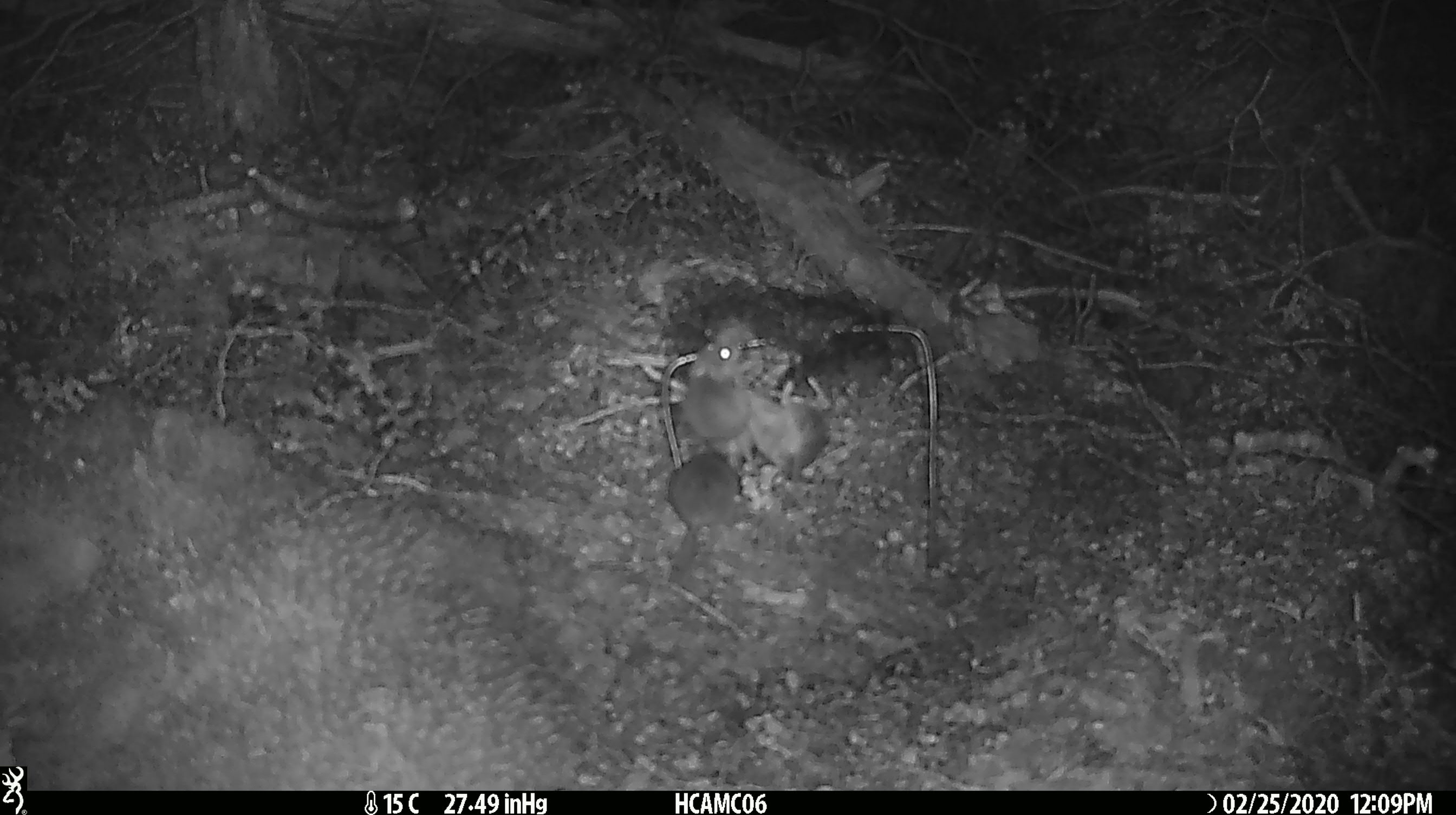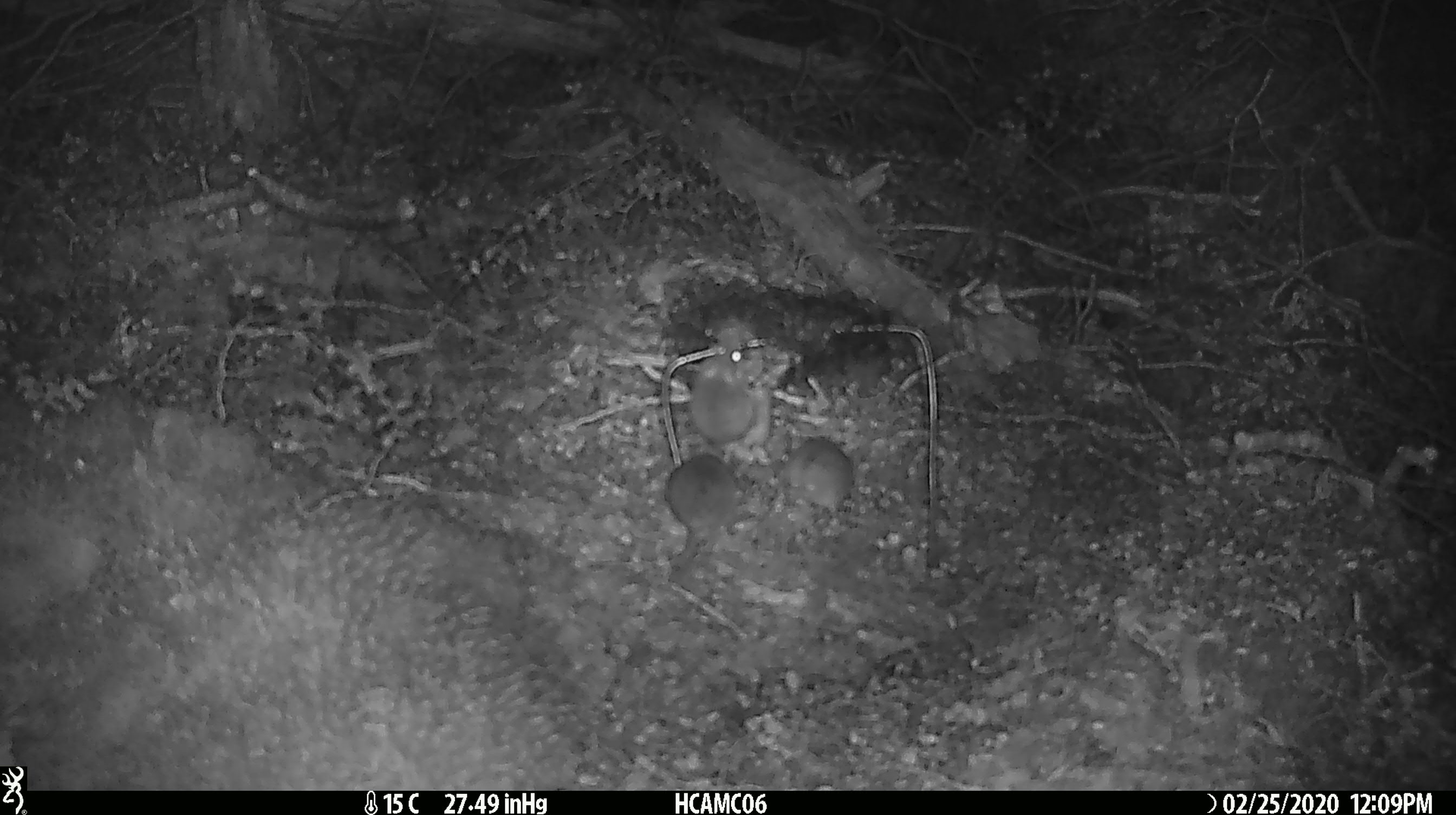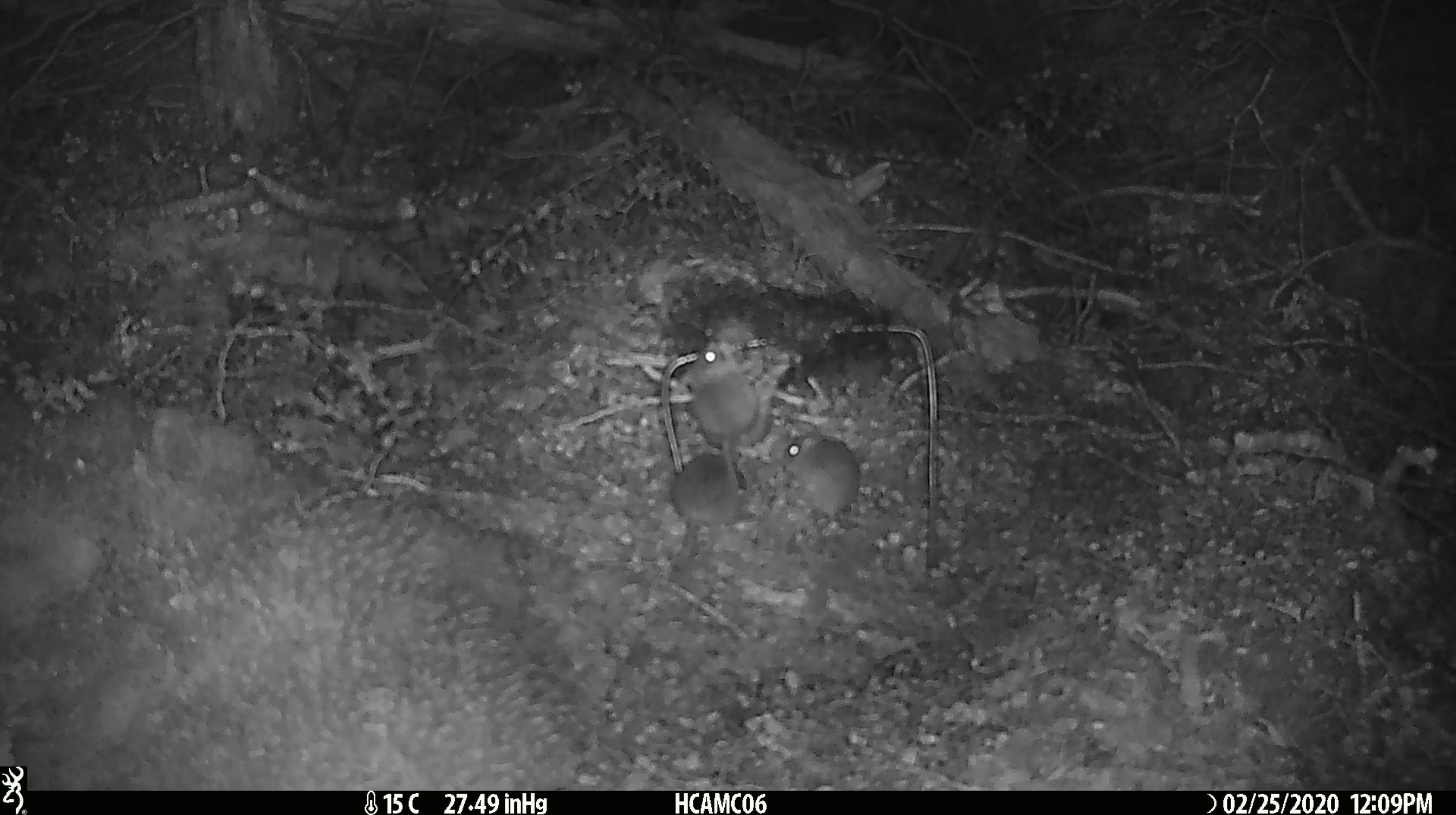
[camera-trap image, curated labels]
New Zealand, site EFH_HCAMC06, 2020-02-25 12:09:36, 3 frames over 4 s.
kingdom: Animalia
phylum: Chordata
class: Mammalia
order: Rodentia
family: Muridae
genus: Mus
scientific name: Mus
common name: mouse